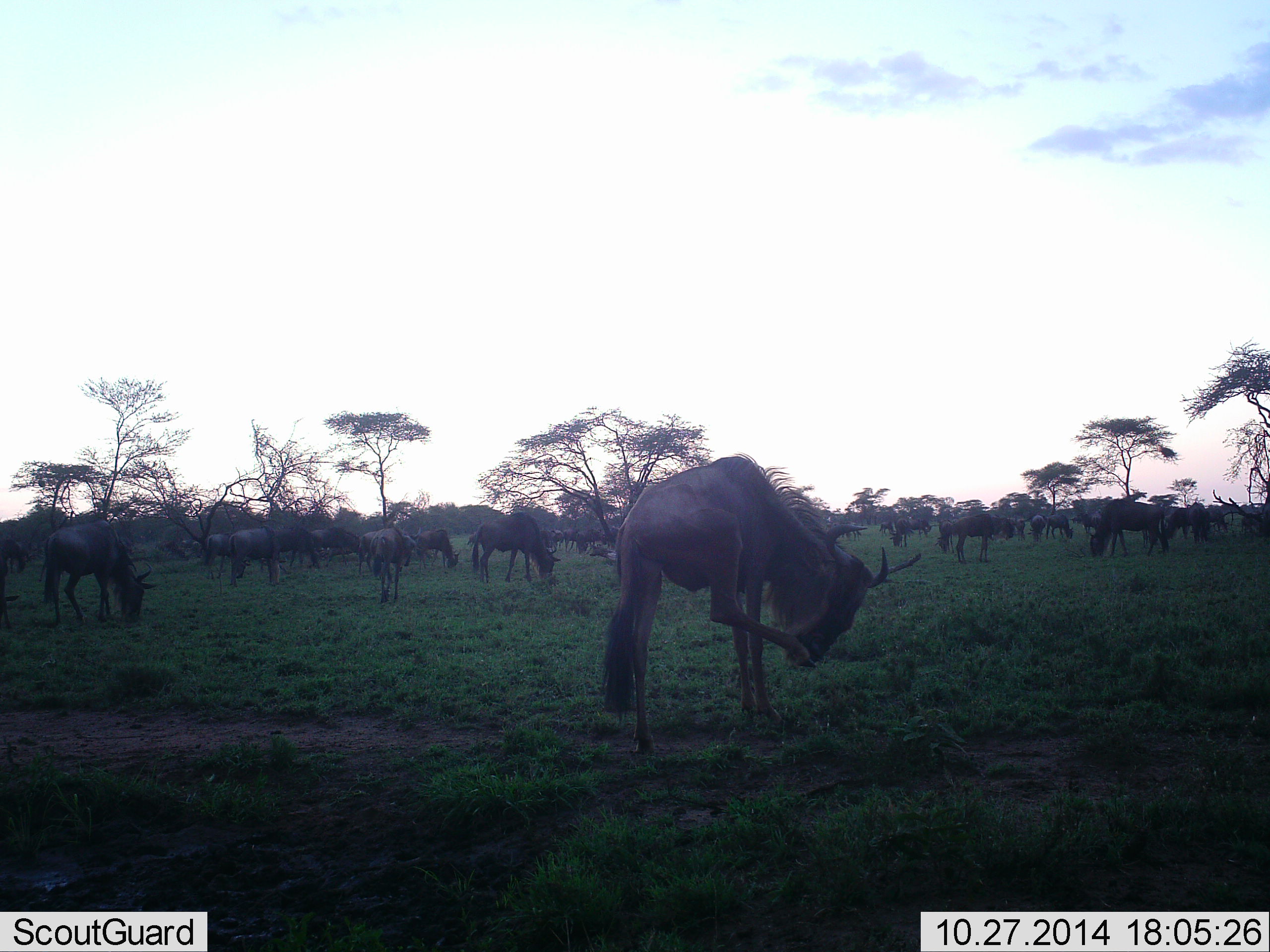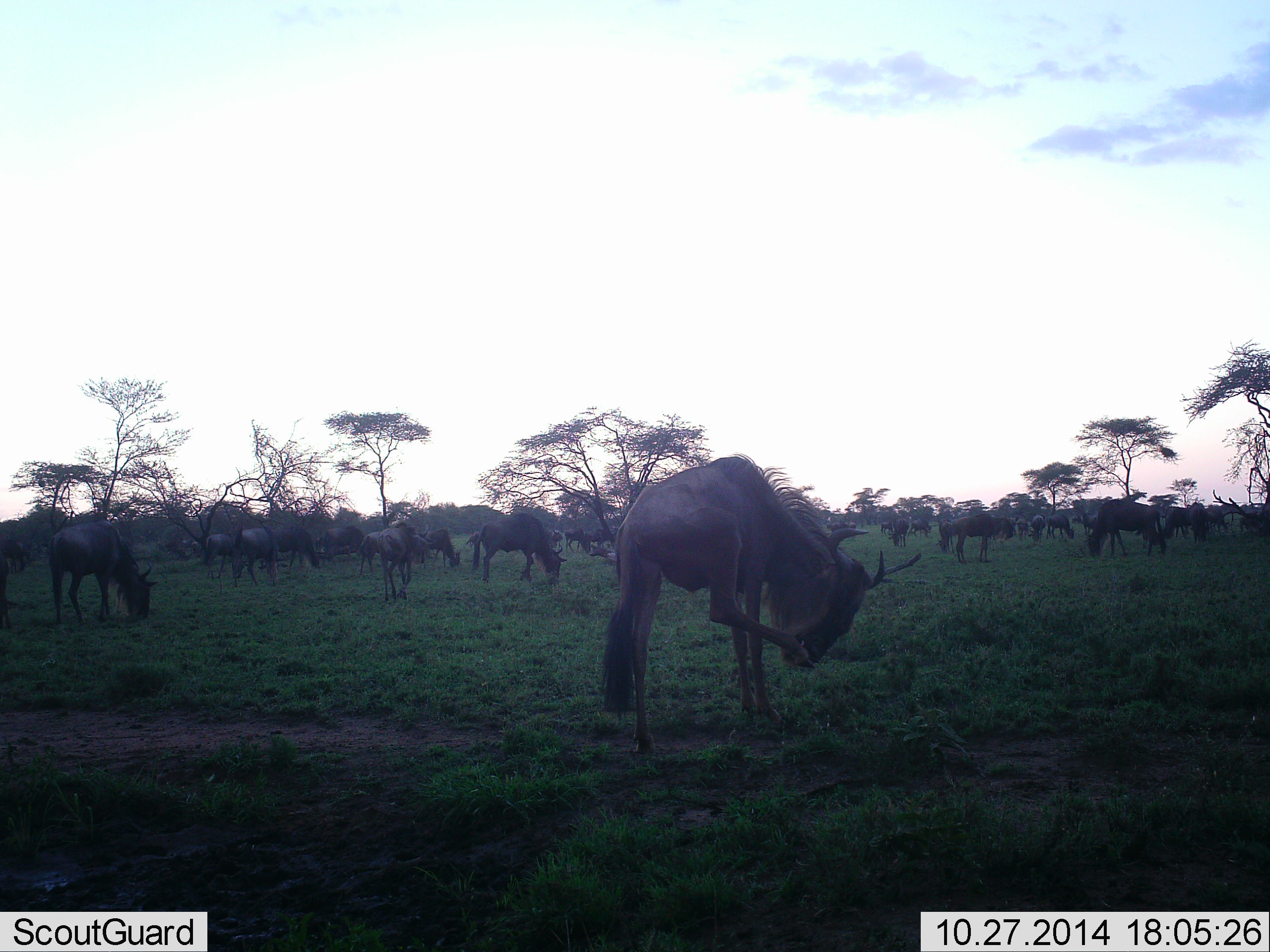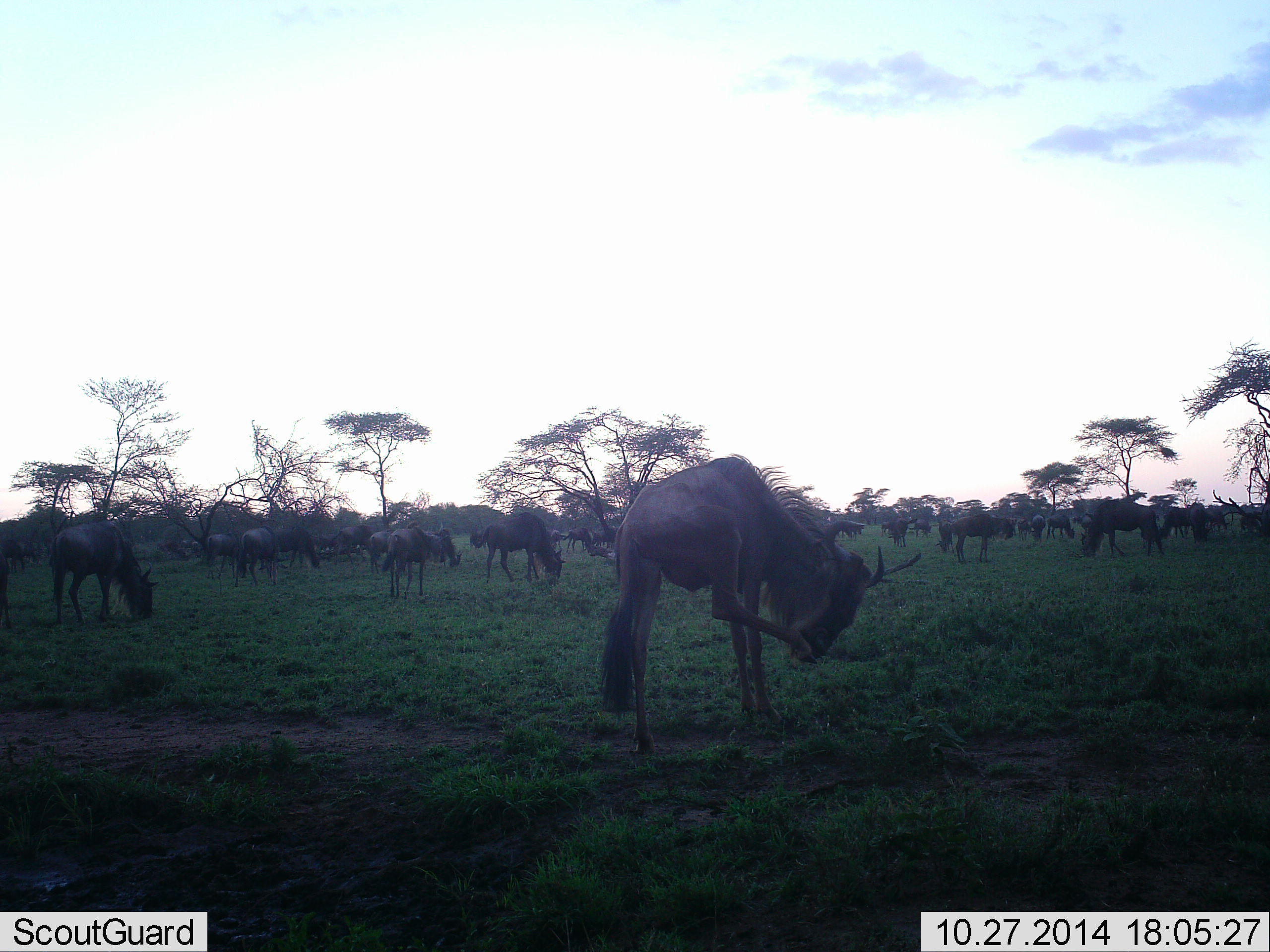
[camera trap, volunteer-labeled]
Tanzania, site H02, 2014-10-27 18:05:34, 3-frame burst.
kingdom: Animalia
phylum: Chordata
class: Mammalia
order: Artiodactyla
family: Bovidae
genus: Connochaetes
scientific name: Connochaetes taurinus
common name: blue wildebeest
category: wildebeest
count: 11-50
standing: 70%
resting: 10%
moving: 40%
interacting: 10%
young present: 10%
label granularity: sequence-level